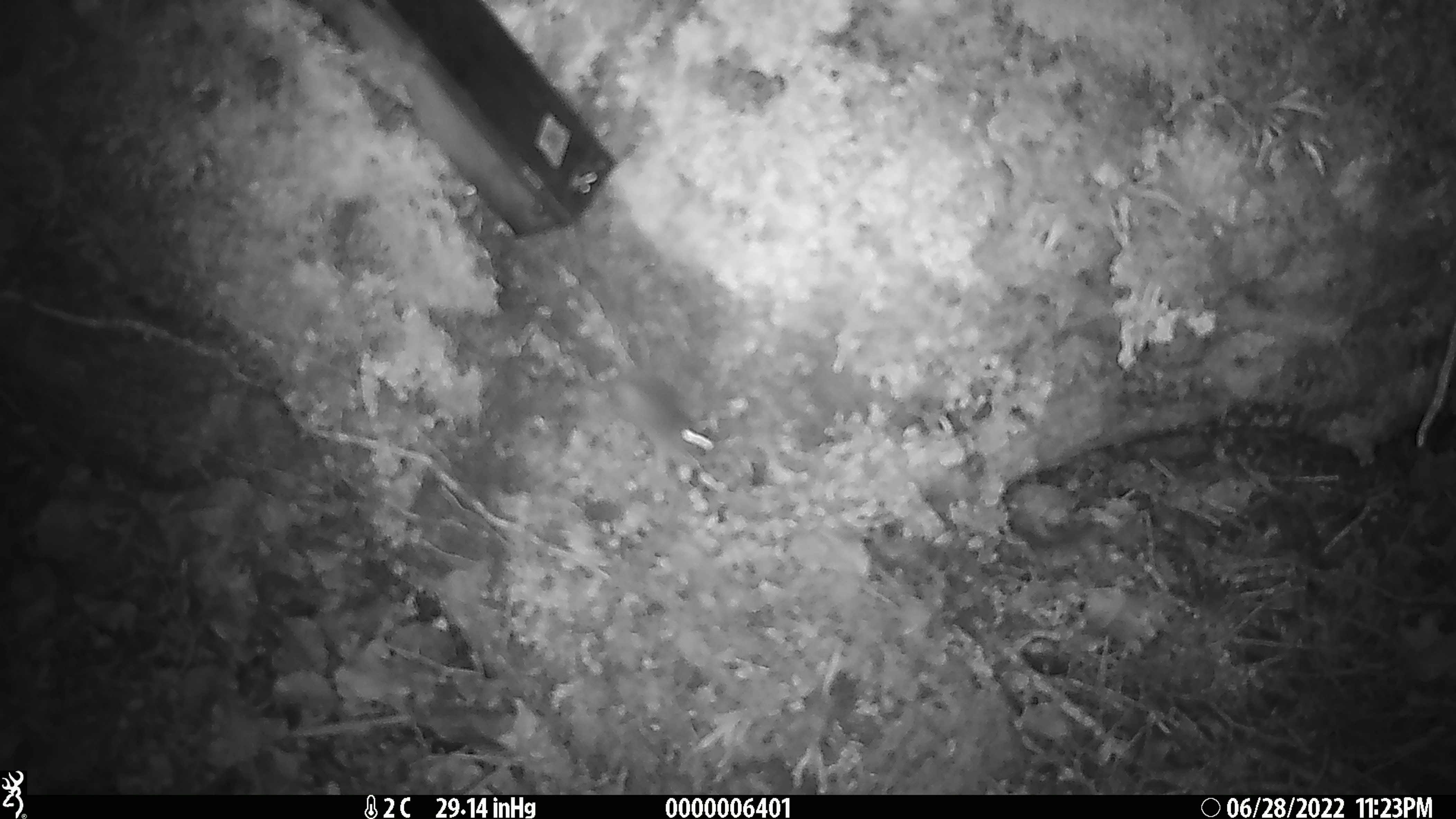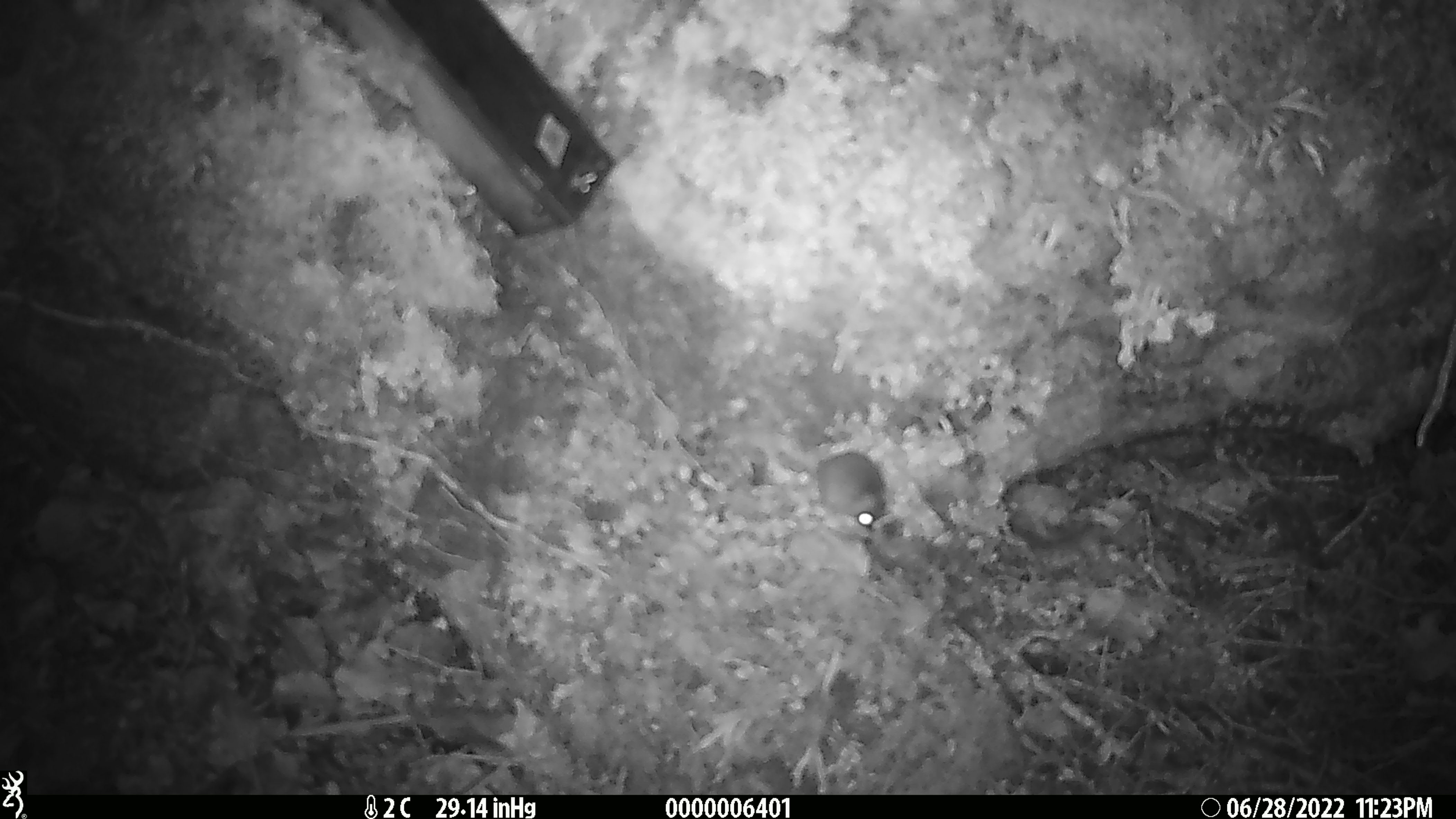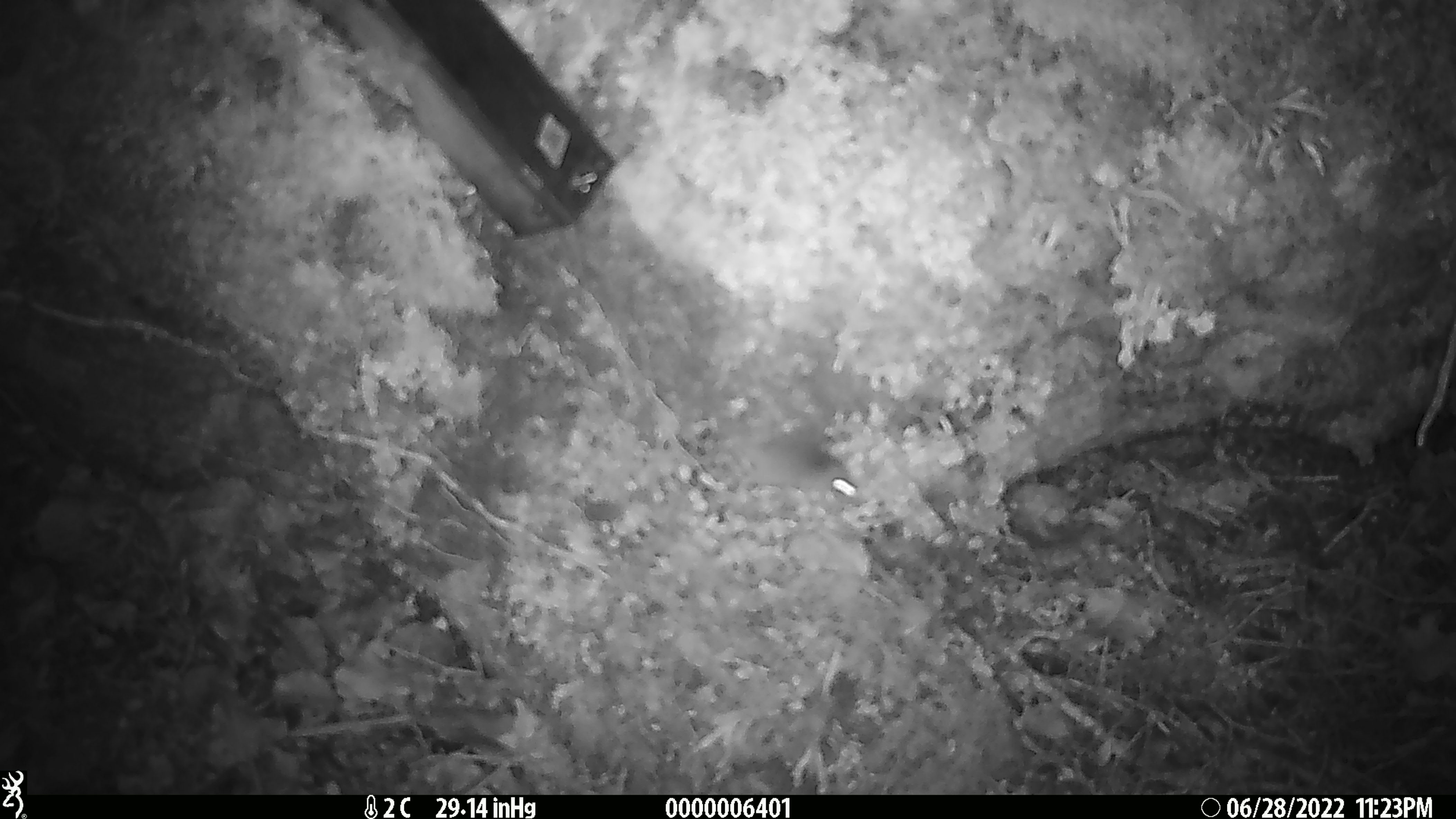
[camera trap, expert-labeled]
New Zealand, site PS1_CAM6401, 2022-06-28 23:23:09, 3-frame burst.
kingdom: Animalia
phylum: Chordata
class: Mammalia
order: Rodentia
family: Muridae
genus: Mus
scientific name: Mus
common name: mouse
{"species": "mouse (Mus)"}